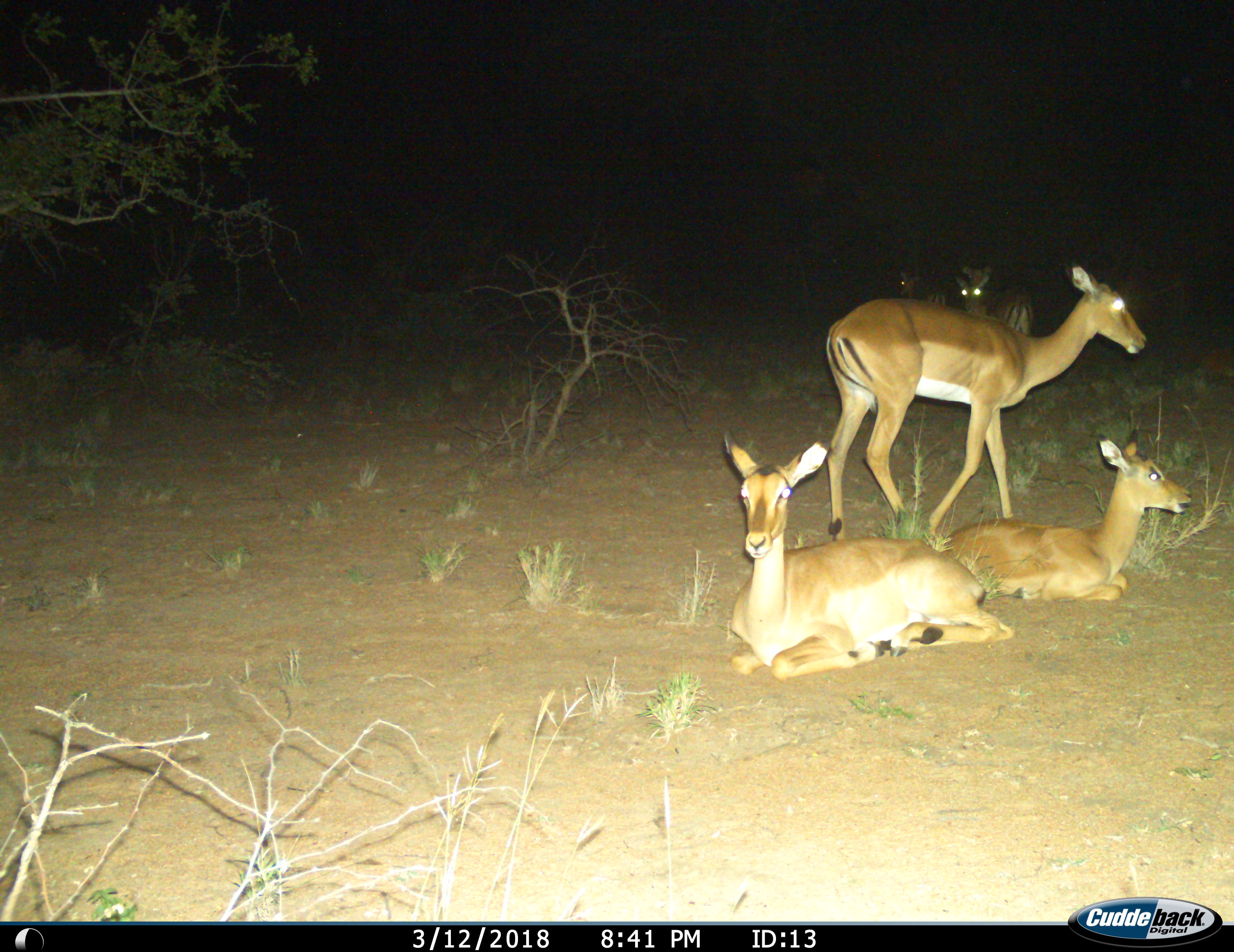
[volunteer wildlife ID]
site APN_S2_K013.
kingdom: Animalia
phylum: Chordata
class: Mammalia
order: Artiodactyla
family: Bovidae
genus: Aepyceros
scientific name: Aepyceros melampus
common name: impala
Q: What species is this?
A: Impala (Aepyceros melampus).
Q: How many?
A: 5.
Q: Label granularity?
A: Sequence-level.